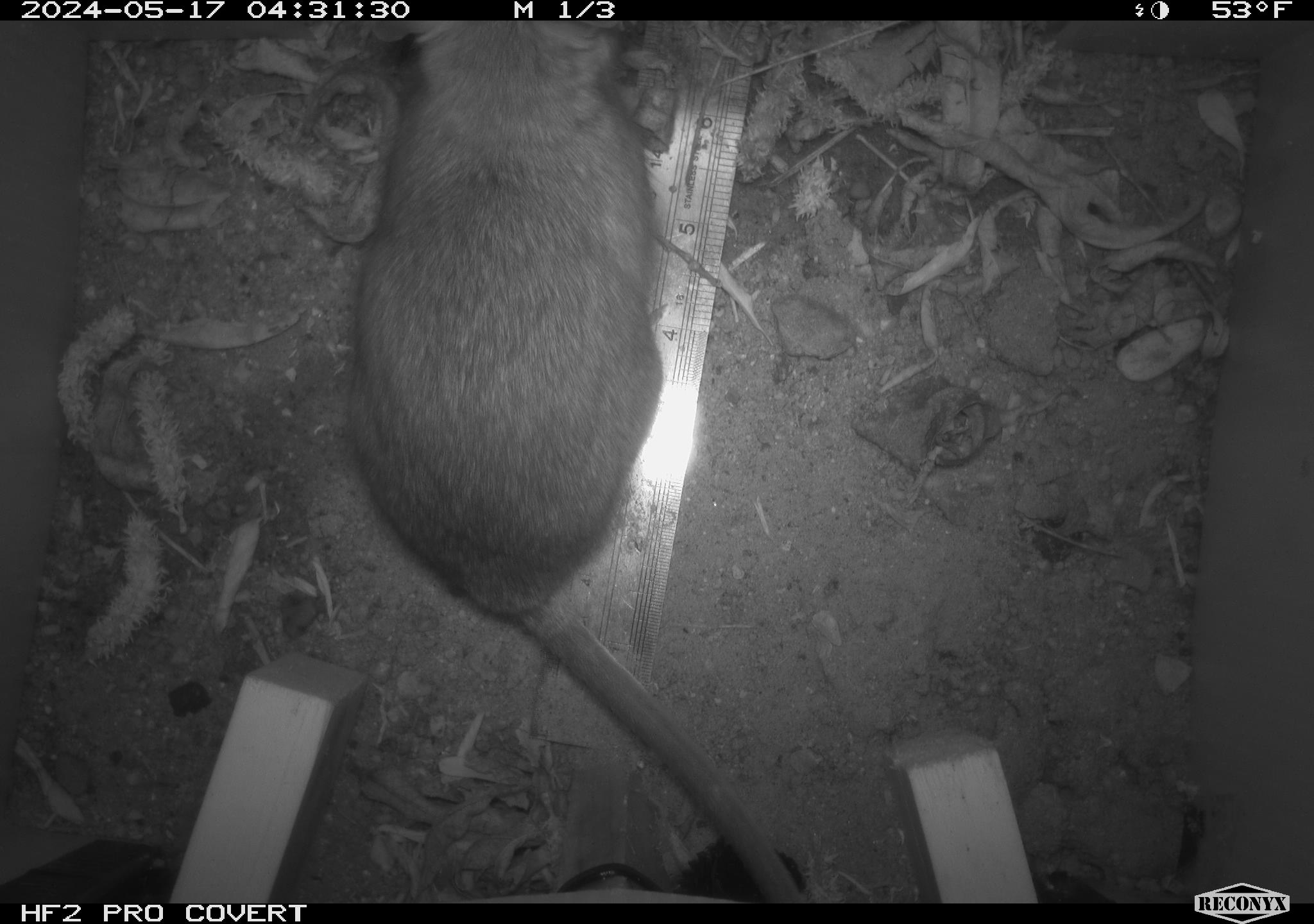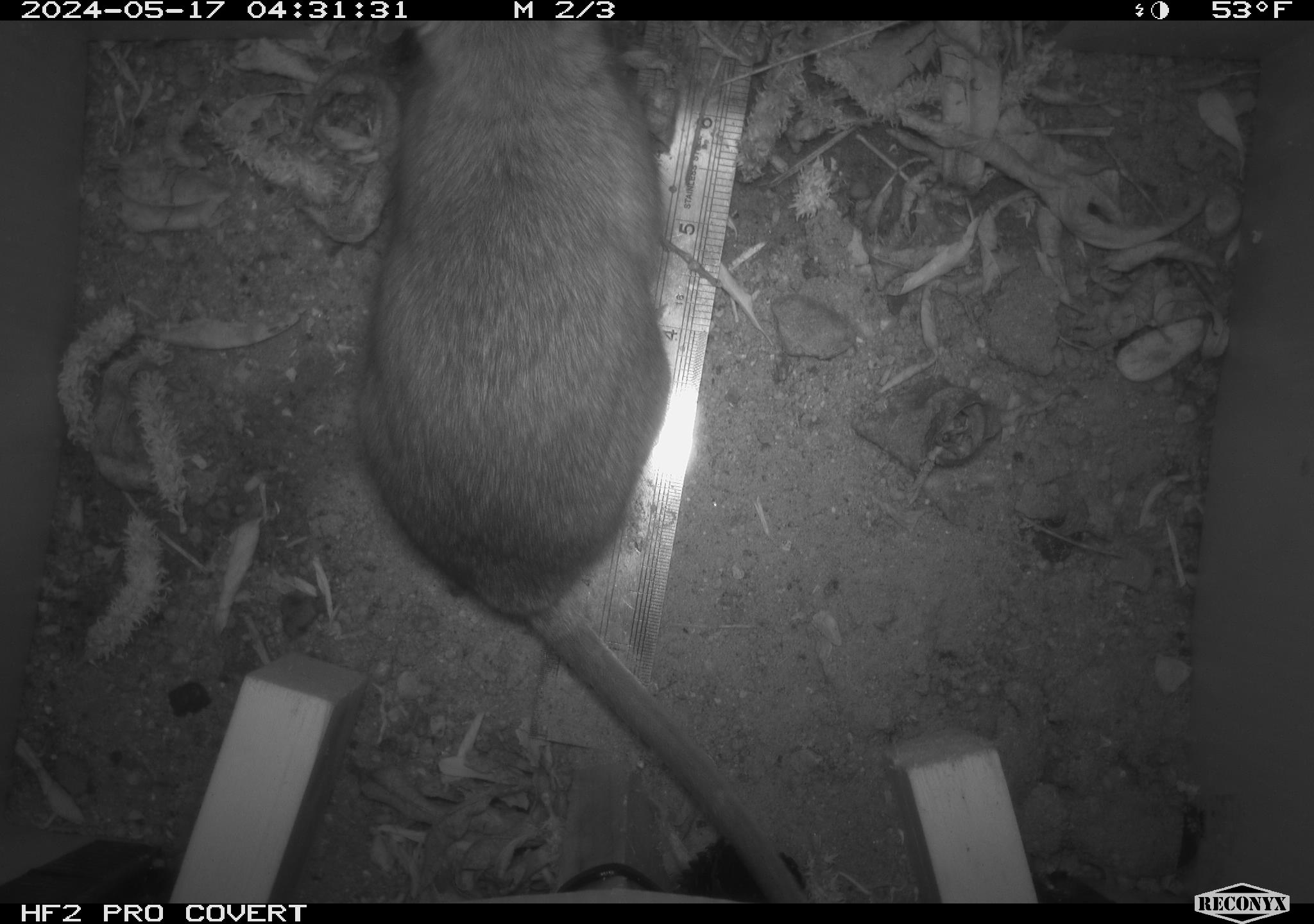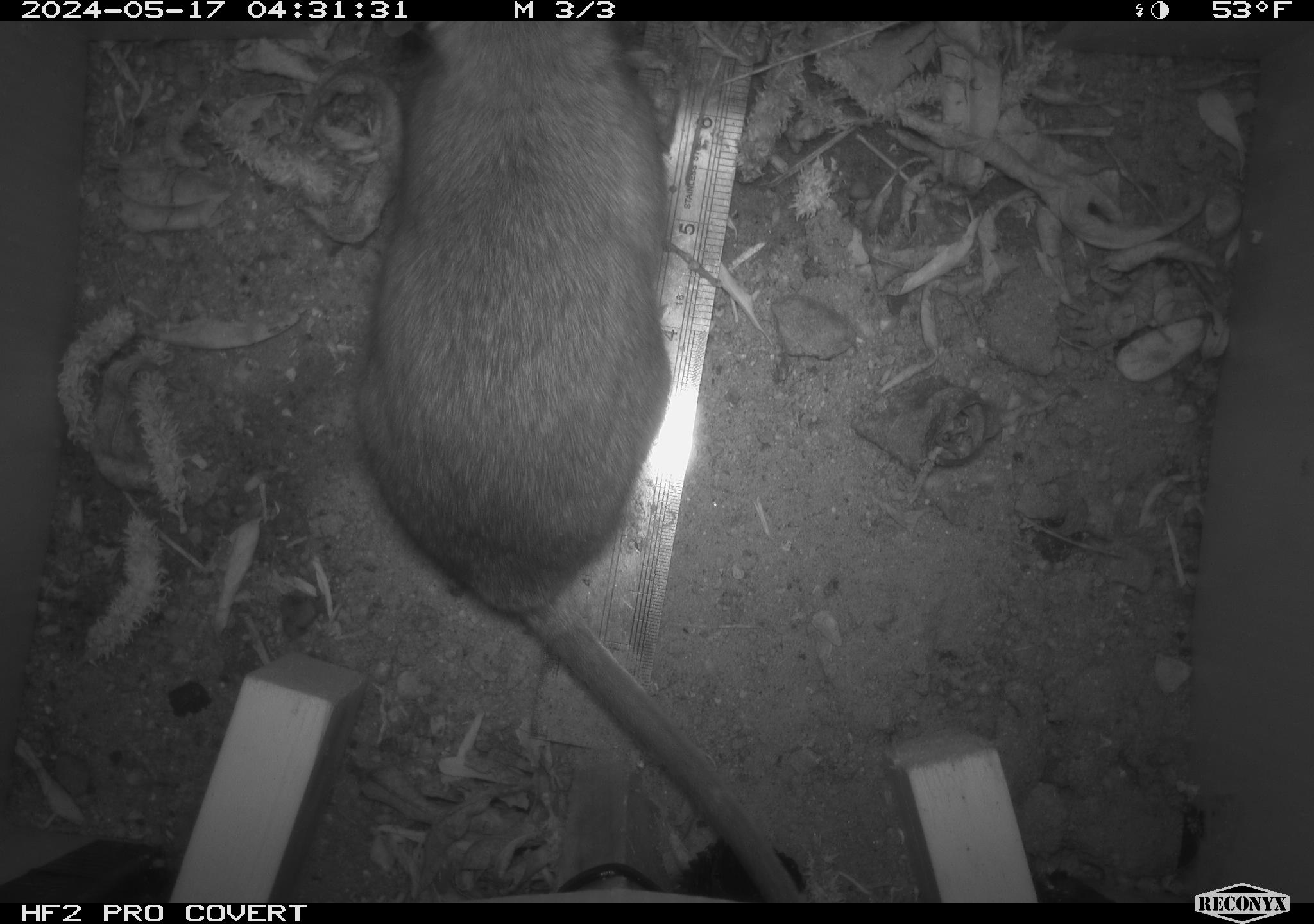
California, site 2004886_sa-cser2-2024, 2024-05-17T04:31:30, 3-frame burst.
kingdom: Animalia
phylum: Chordata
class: Mammalia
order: Rodentia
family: Muridae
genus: Rattus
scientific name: Rattus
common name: rat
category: rattus species